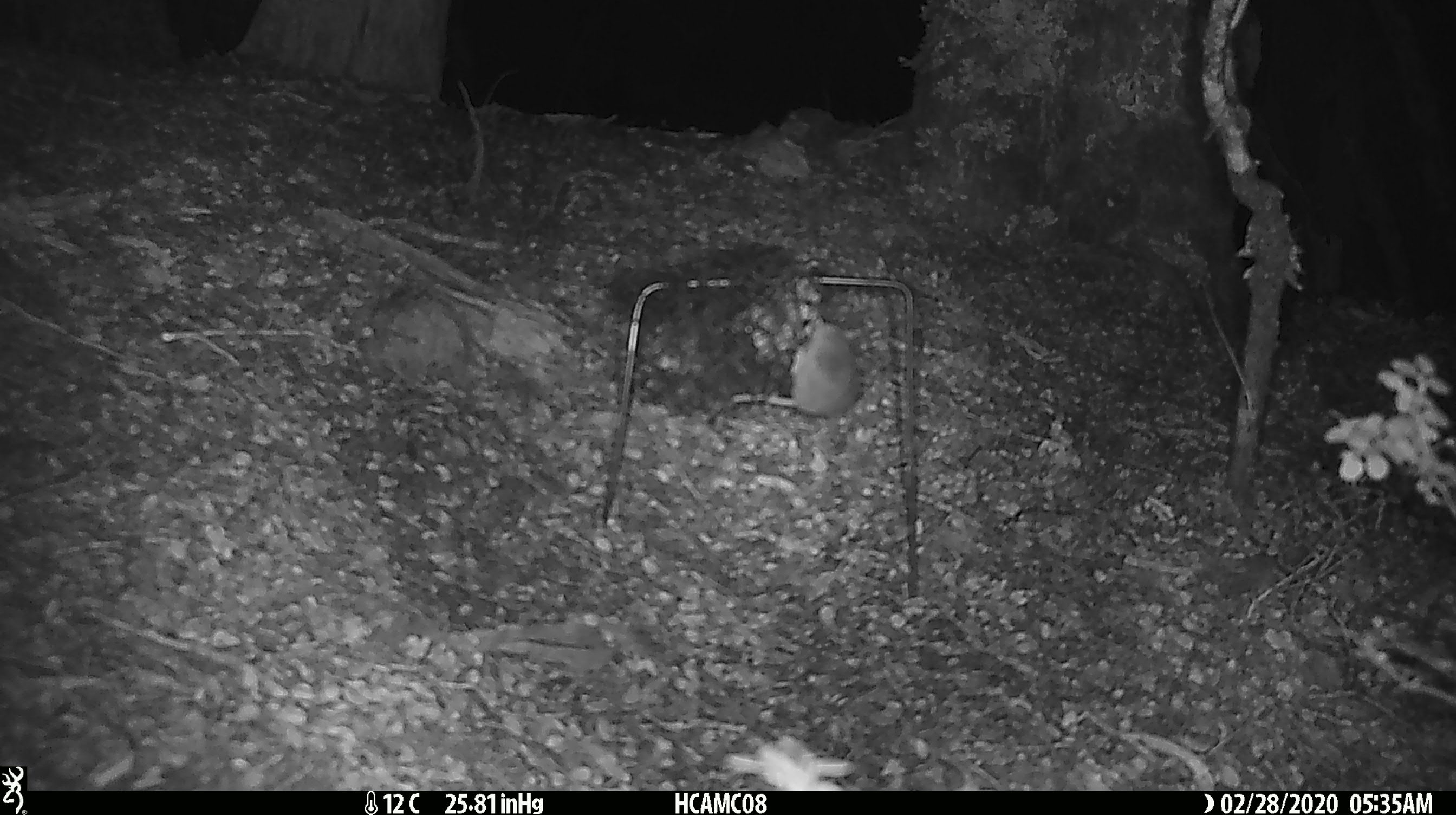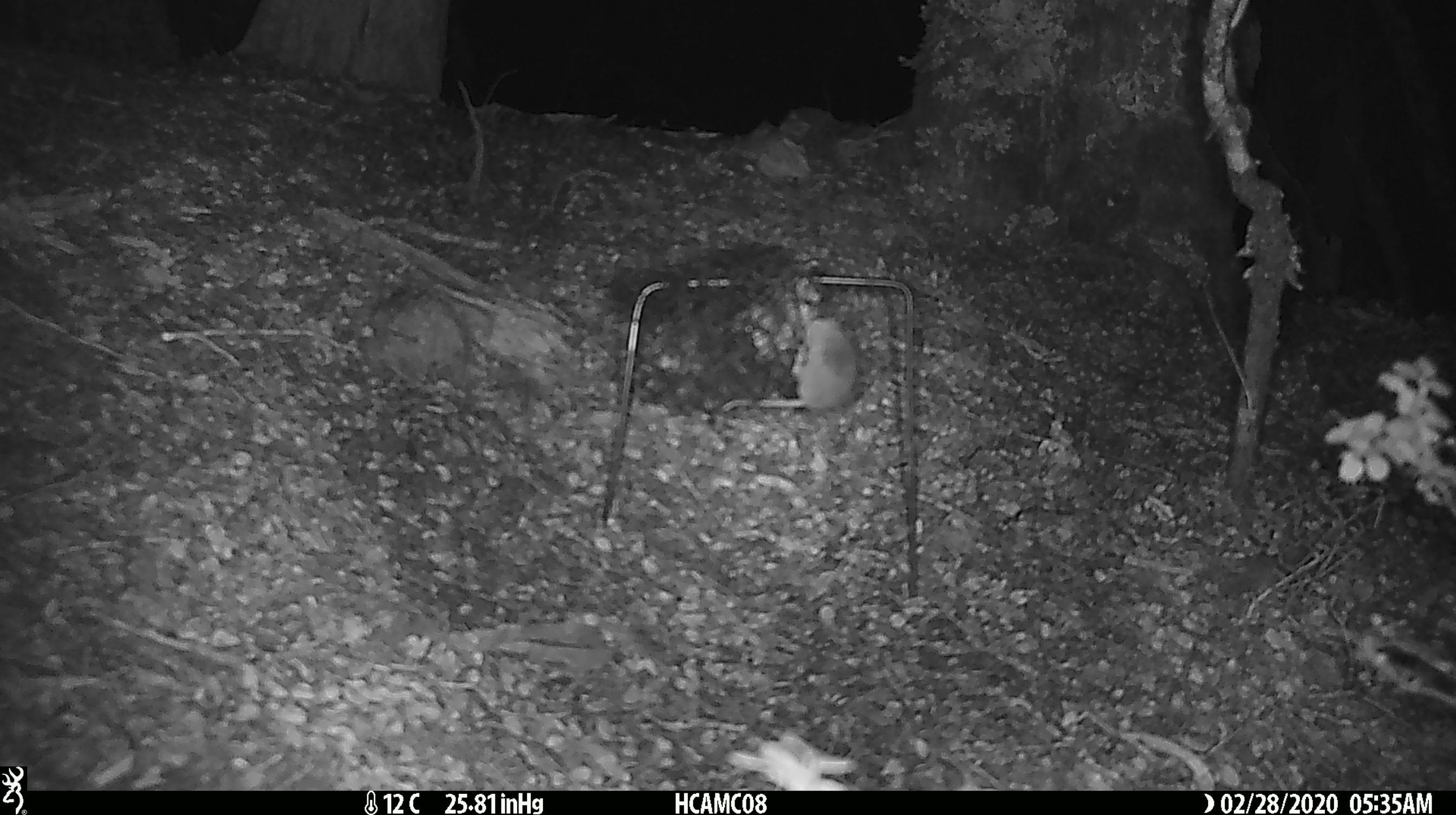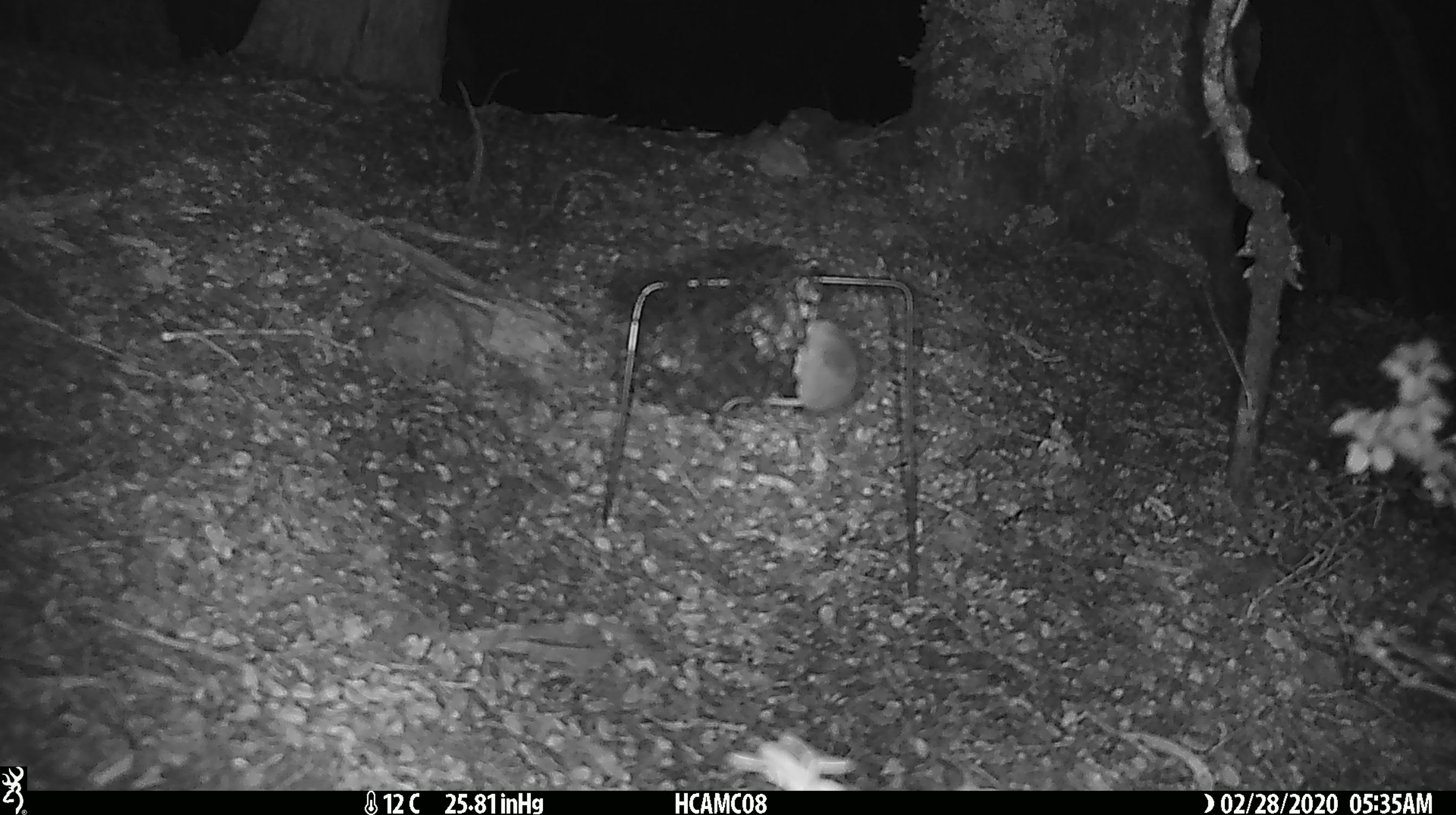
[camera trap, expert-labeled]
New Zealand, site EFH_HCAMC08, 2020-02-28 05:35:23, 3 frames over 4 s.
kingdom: Animalia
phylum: Chordata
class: Mammalia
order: Rodentia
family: Muridae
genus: Mus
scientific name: Mus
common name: mouse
Mouse (Mus).